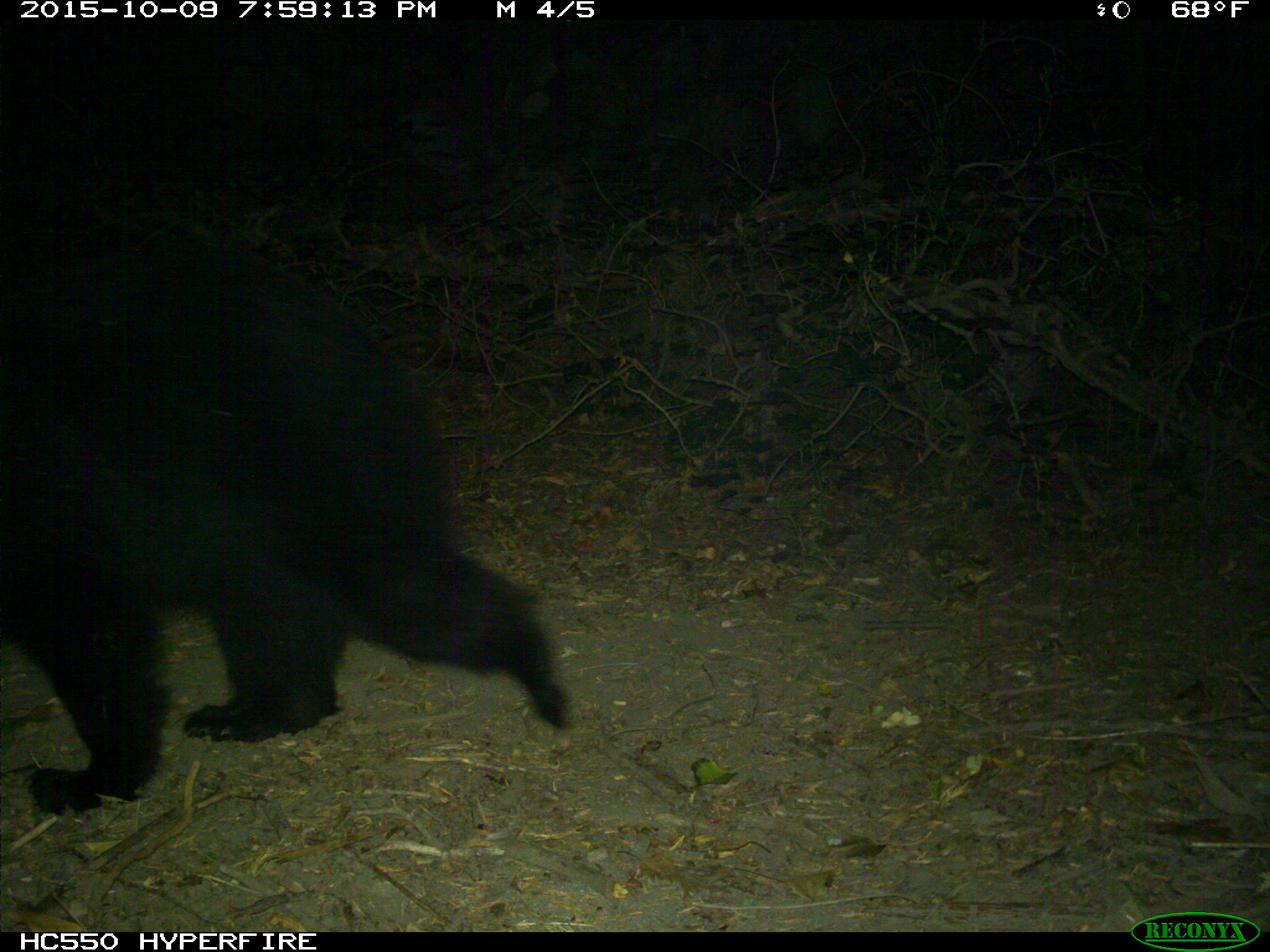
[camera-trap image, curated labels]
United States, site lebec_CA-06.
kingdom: Animalia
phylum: Chordata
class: Mammalia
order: Carnivora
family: Ursidae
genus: Ursus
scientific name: Ursus americanus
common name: american black bear